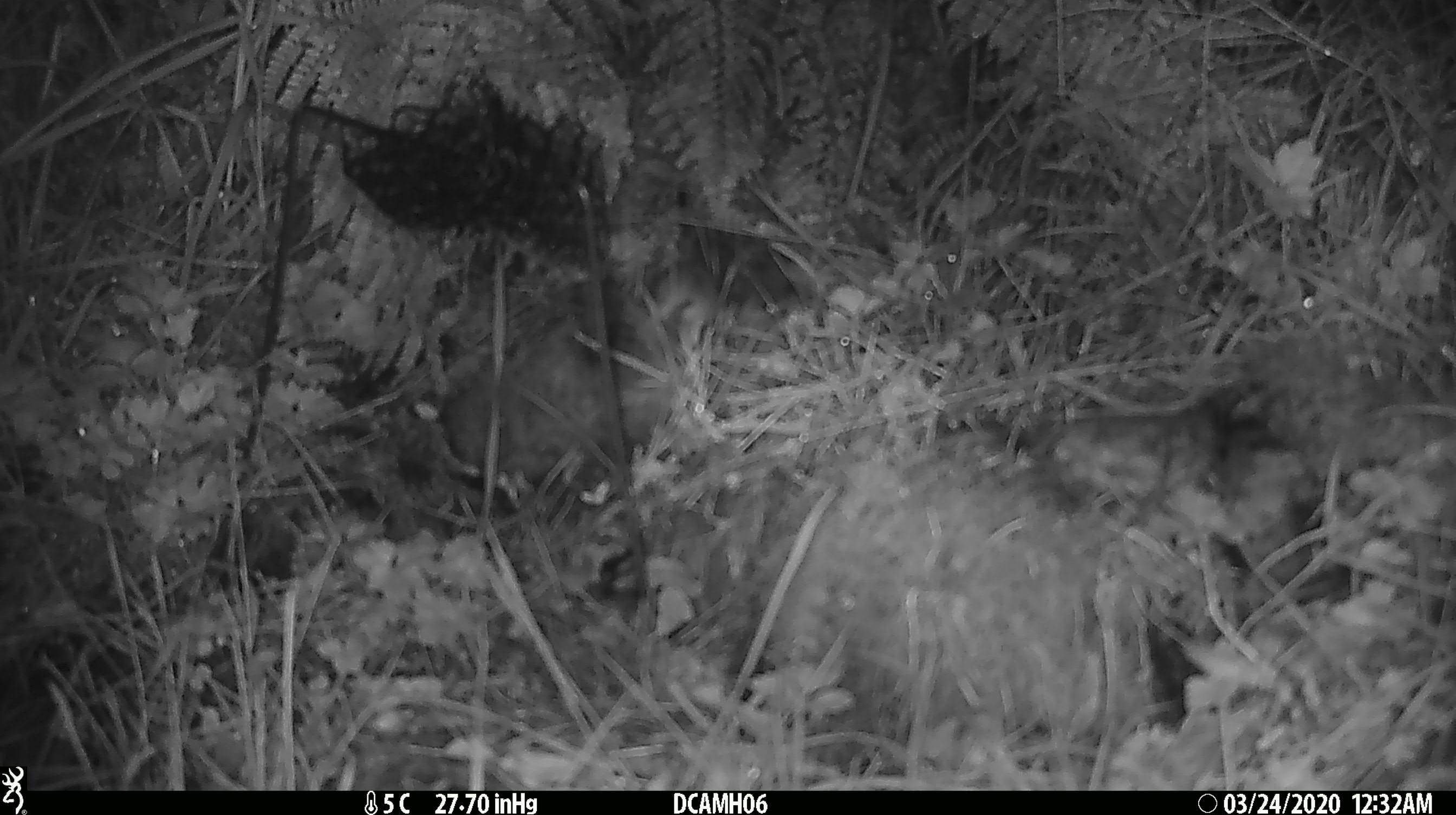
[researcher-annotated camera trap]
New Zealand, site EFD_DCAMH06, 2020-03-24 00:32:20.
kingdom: Animalia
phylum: Chordata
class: Mammalia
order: Rodentia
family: Muridae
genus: Mus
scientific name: Mus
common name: mouse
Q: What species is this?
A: Mouse (Mus).